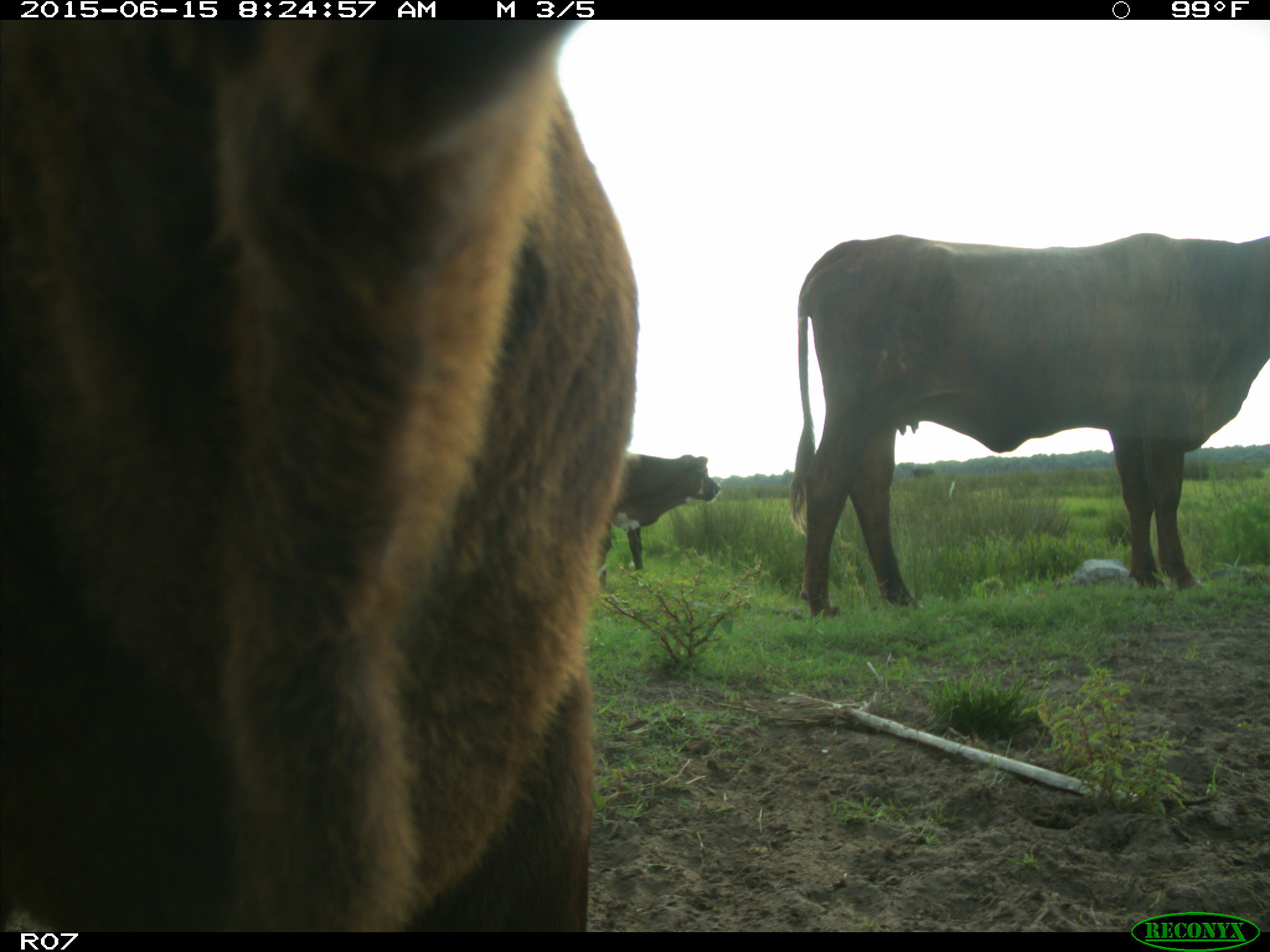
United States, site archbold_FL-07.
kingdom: Animalia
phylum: Chordata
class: Mammalia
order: Artiodactyla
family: Bovidae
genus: Bos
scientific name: Bos taurus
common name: domestic cow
Bos taurus (domestic cow).